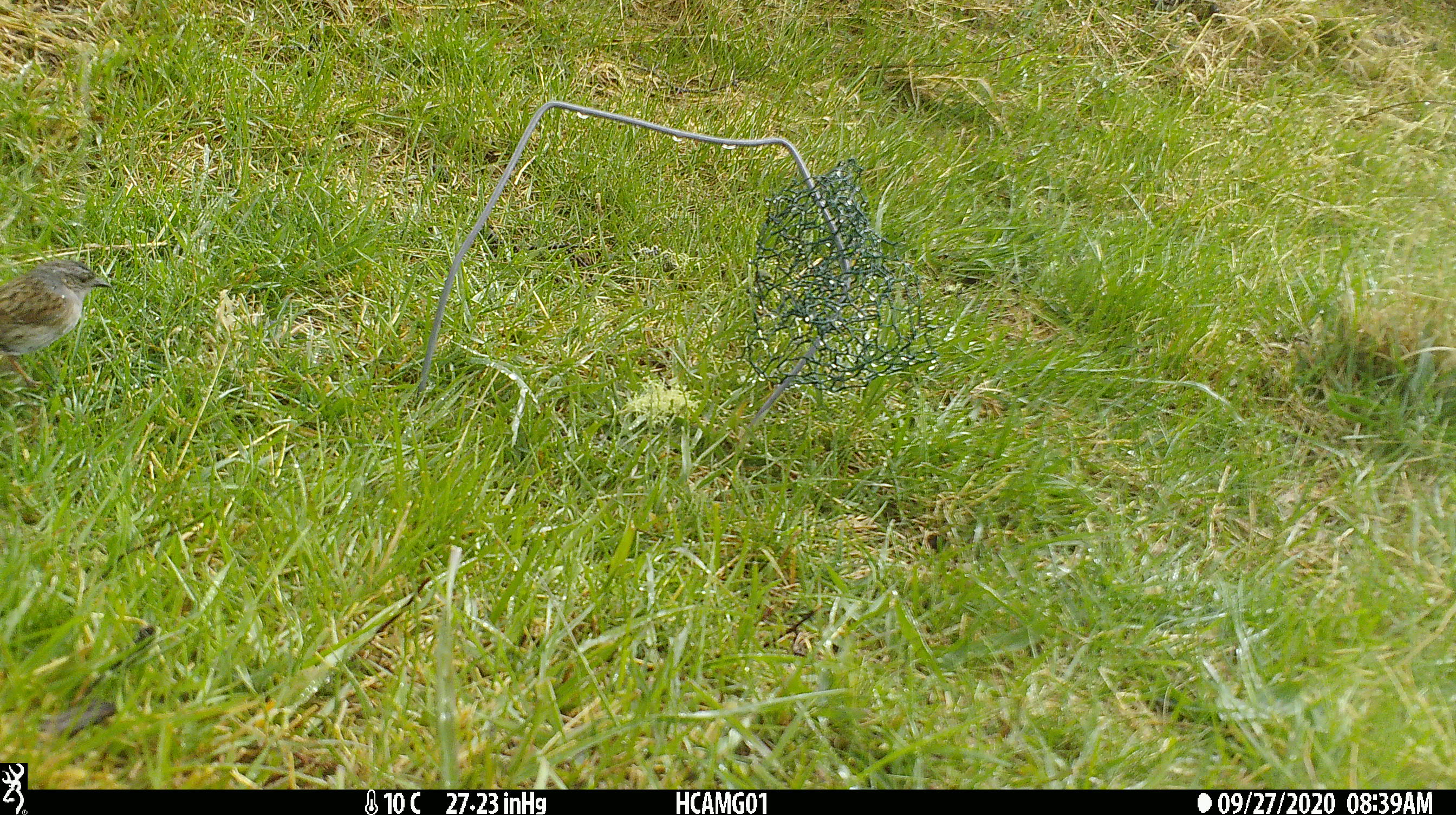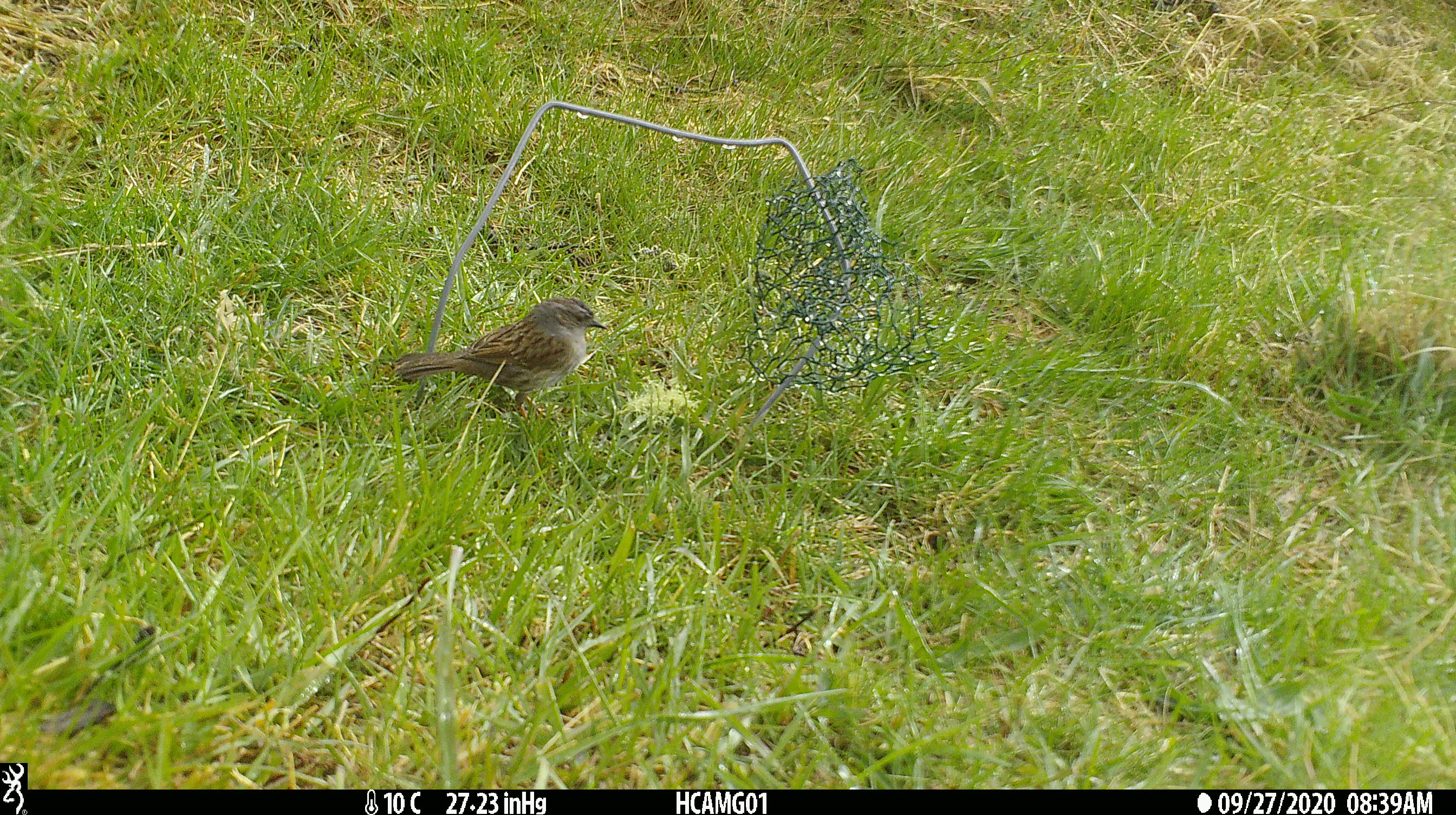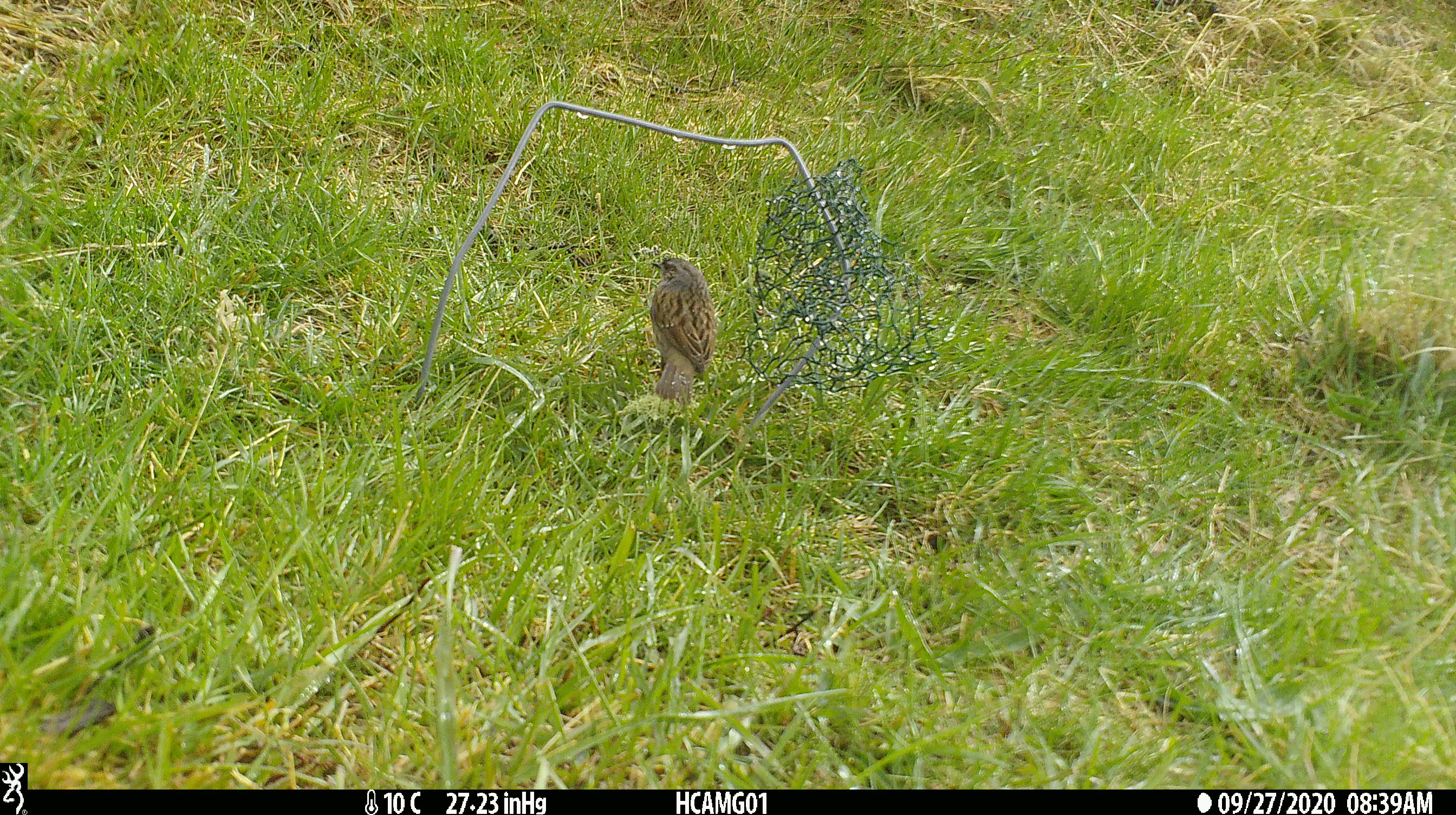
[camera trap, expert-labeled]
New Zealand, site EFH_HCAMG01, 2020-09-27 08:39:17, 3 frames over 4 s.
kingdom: Animalia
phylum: Chordata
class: Aves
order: Passeriformes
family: Prunellidae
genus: Prunella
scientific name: Prunella modularis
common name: dunnock